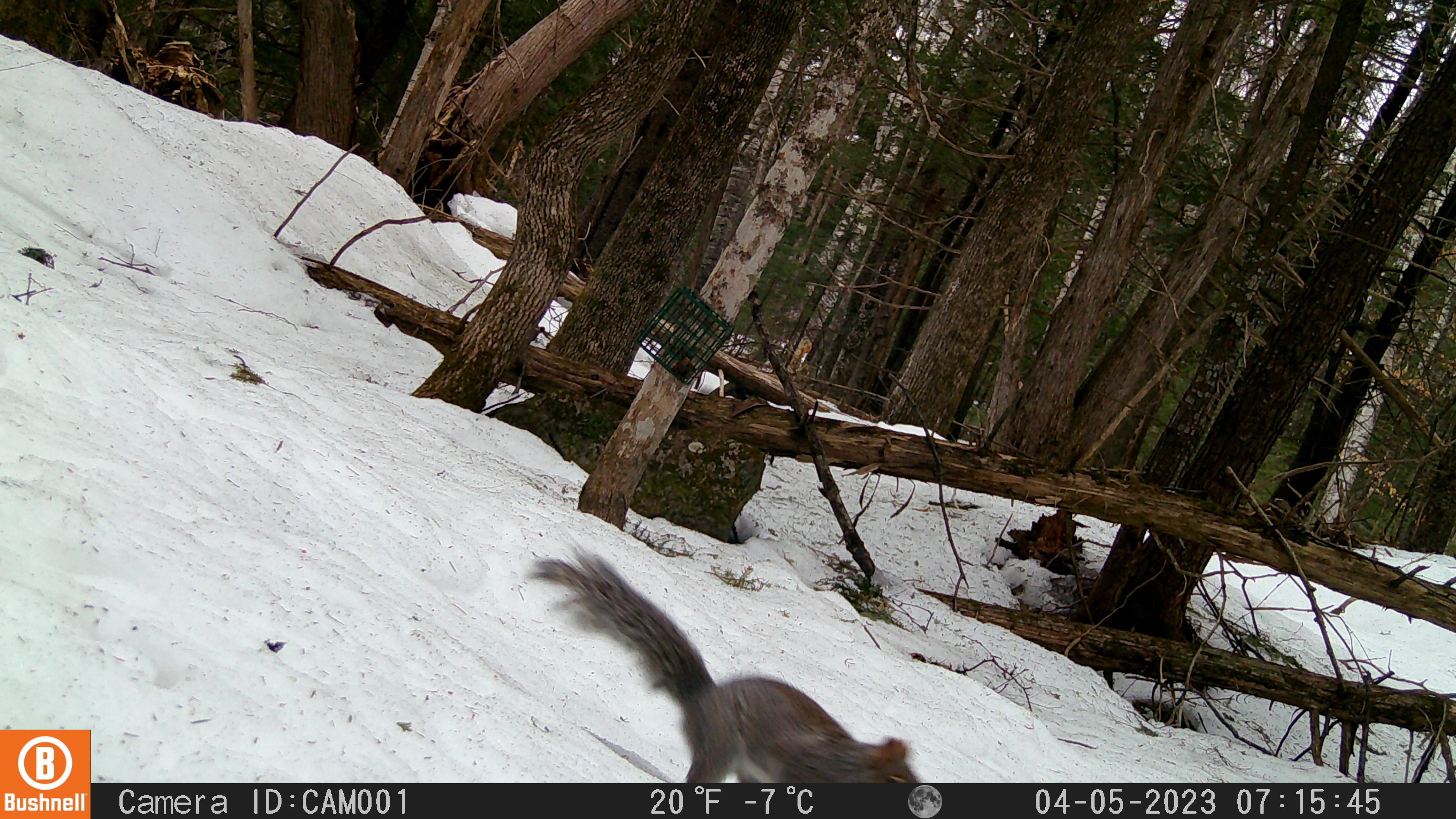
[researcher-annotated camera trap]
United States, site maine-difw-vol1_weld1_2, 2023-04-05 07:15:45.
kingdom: Animalia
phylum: Chordata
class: Mammalia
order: Rodentia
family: Sciuridae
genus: Sciurus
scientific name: Sciurus carolinensis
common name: gray squirrel